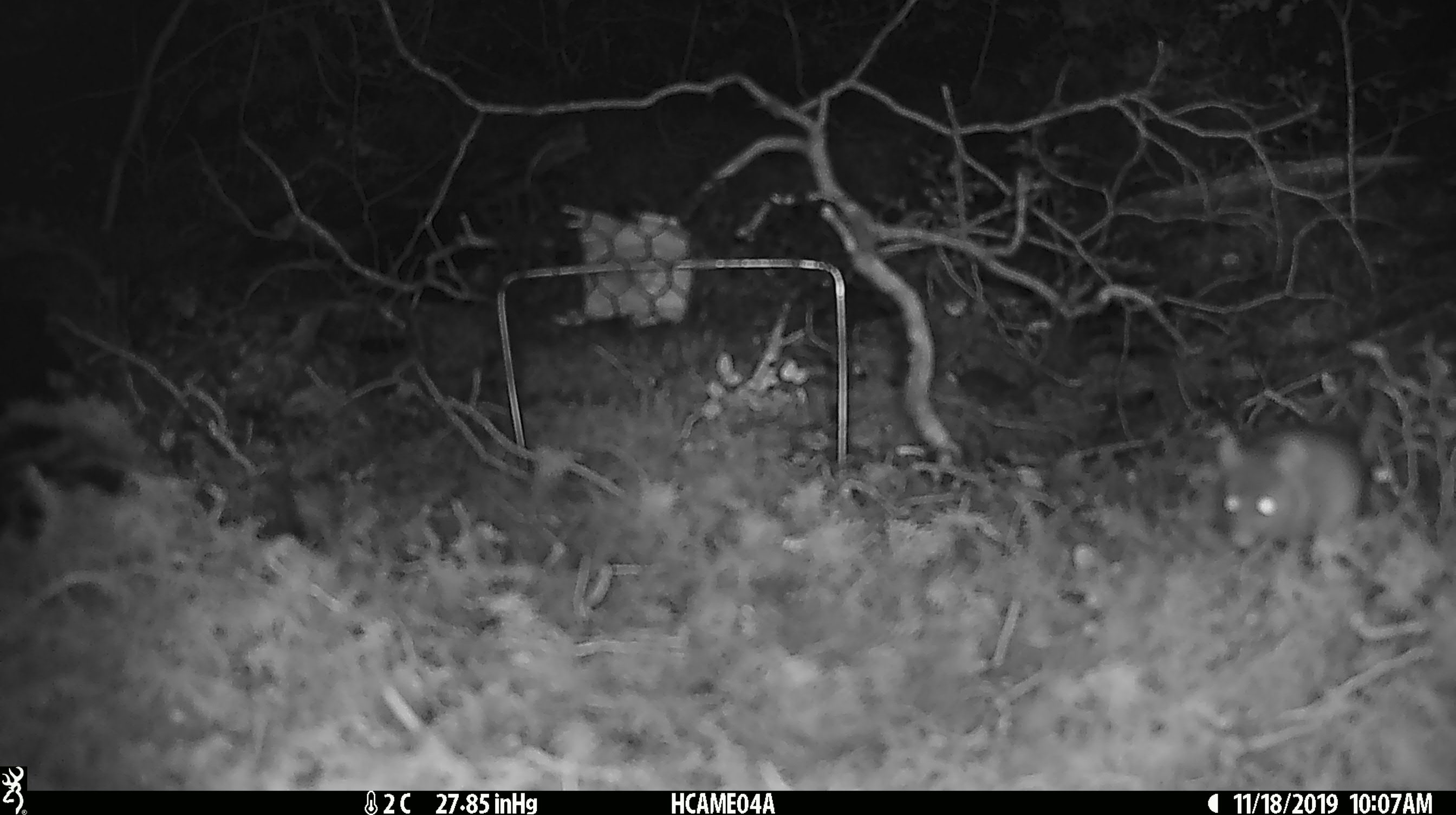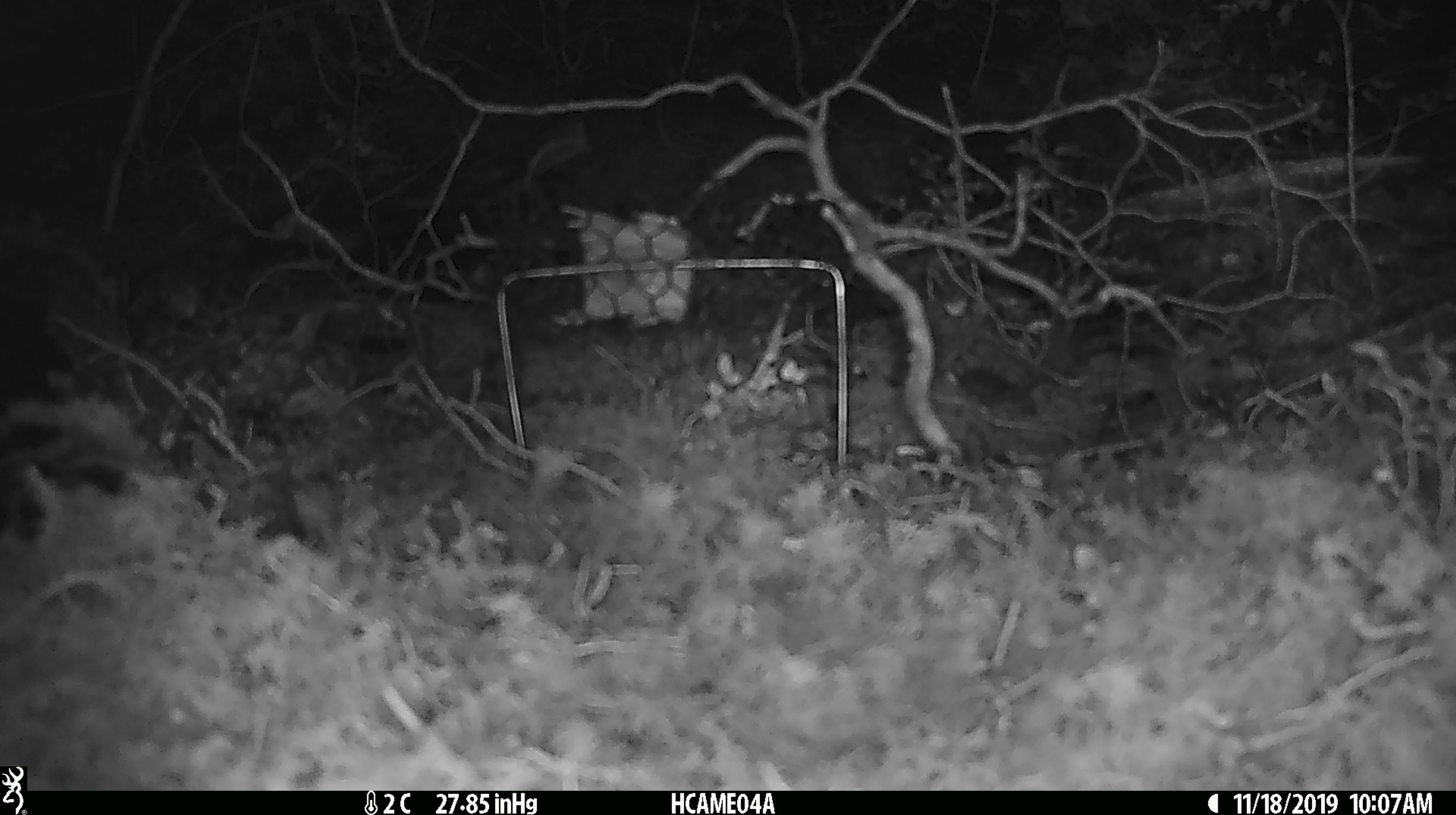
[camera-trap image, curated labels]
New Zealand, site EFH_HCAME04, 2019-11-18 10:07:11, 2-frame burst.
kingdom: Animalia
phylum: Chordata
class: Mammalia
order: Rodentia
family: Muridae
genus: Mus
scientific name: Mus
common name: mouse